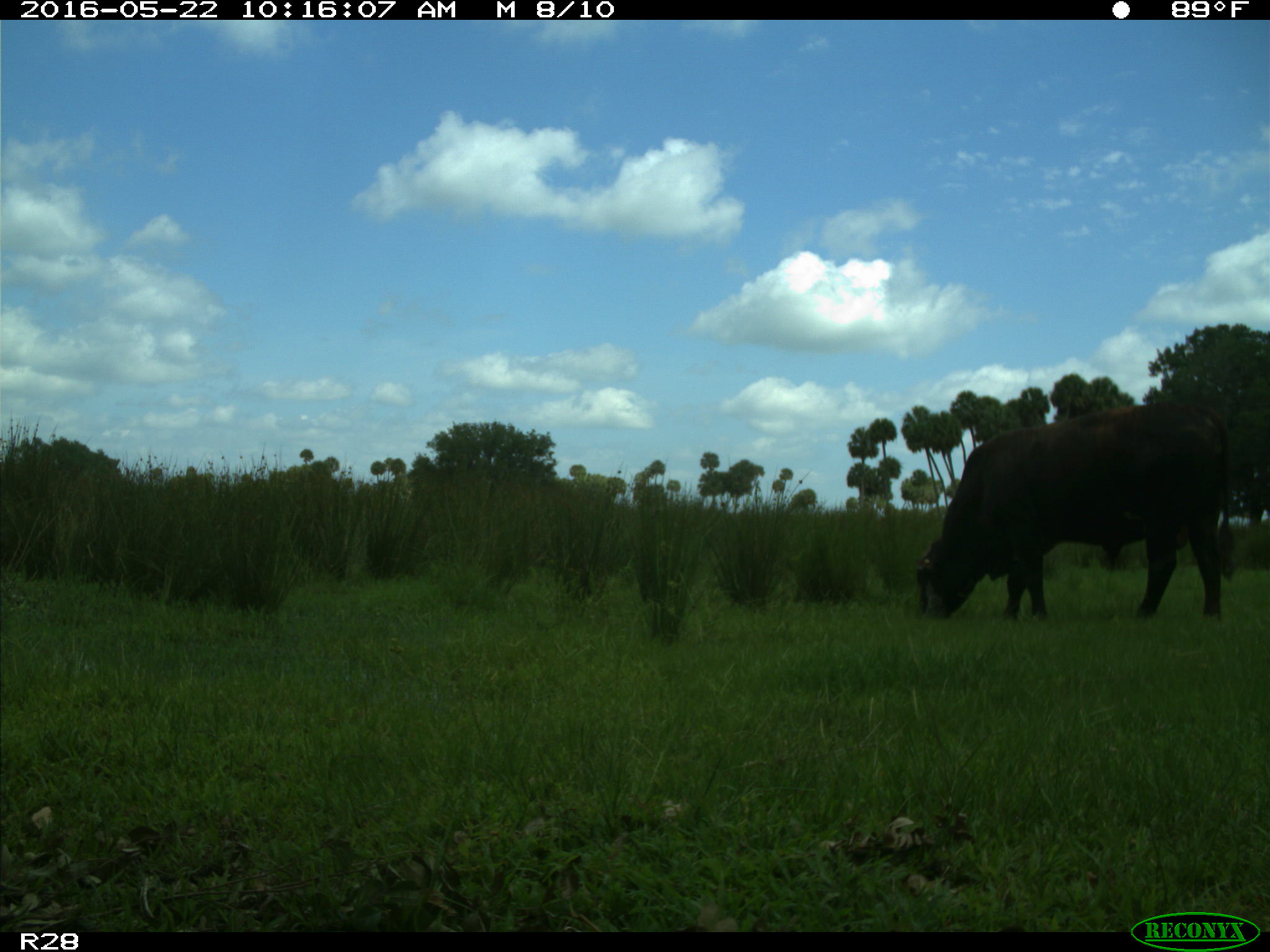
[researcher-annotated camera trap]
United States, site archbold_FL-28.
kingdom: Animalia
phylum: Chordata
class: Mammalia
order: Artiodactyla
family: Bovidae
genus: Bos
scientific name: Bos taurus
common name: domestic cow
Bos taurus (domestic cow).